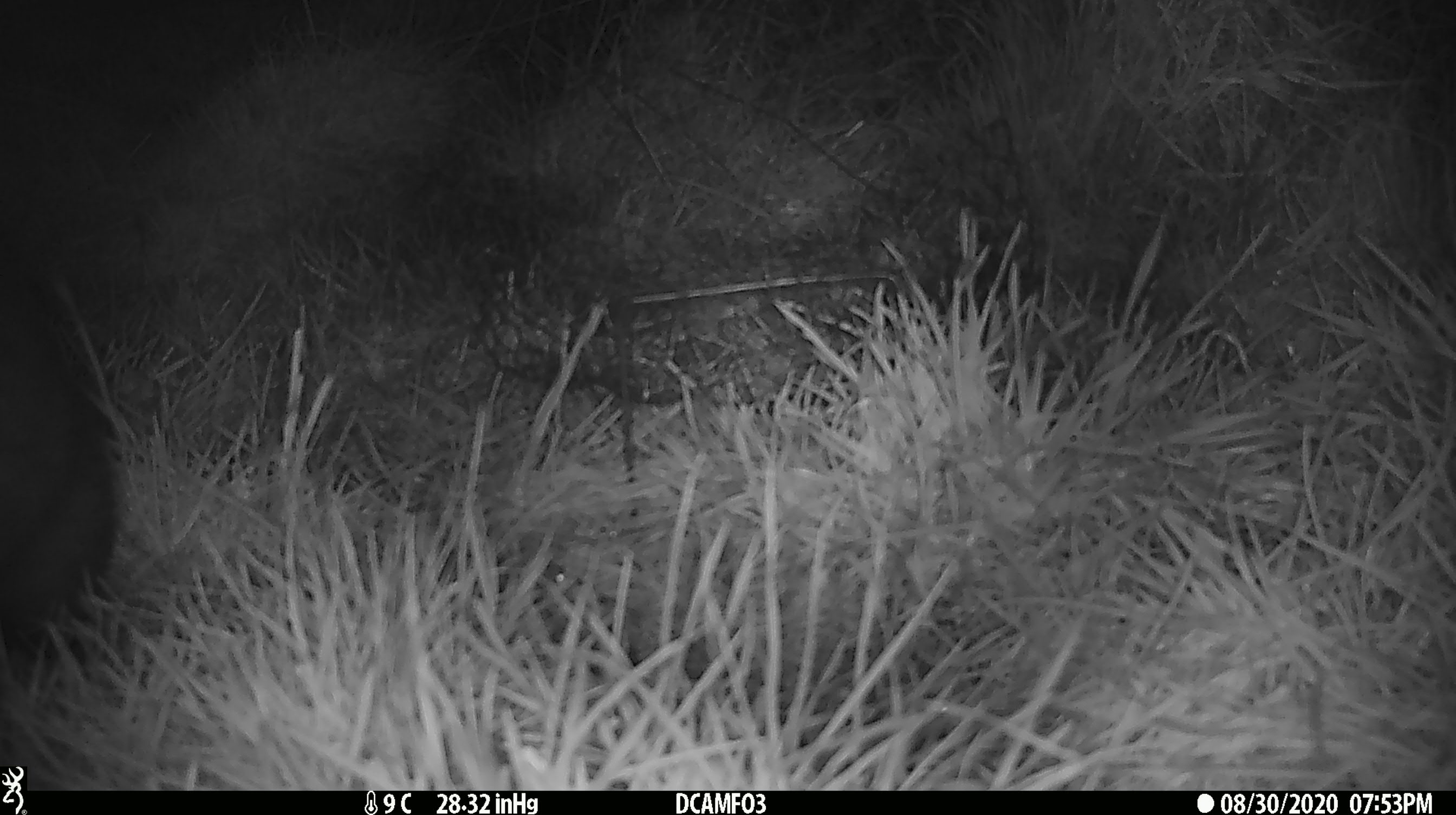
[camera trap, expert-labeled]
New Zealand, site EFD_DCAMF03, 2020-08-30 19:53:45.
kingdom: Animalia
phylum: Chordata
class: Mammalia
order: Diprotodontia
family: Phalangeridae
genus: Trichosurus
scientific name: Trichosurus vulpecula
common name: common brushtail possum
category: possum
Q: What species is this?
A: Possum (common brushtail possum) (Trichosurus vulpecula).